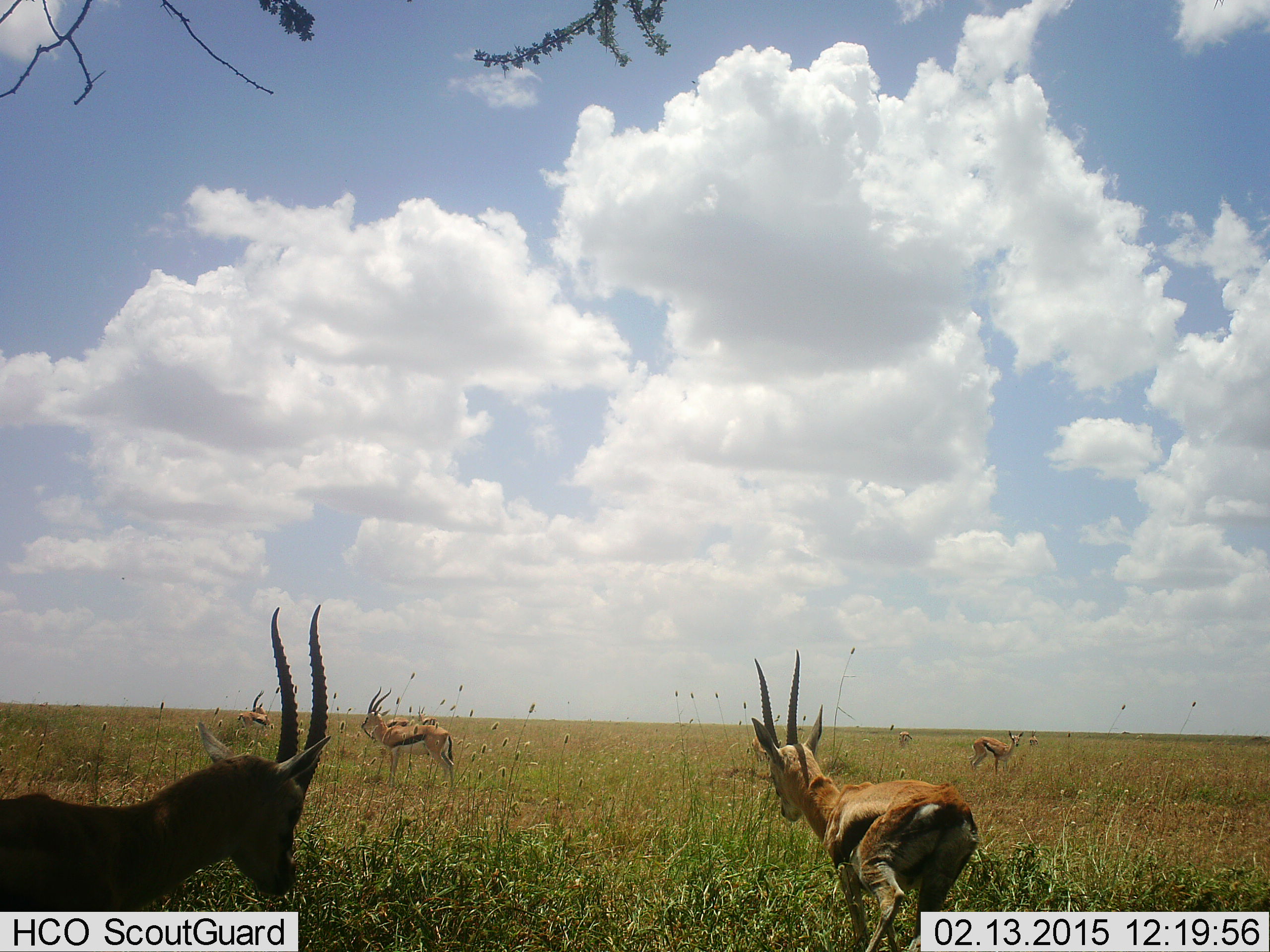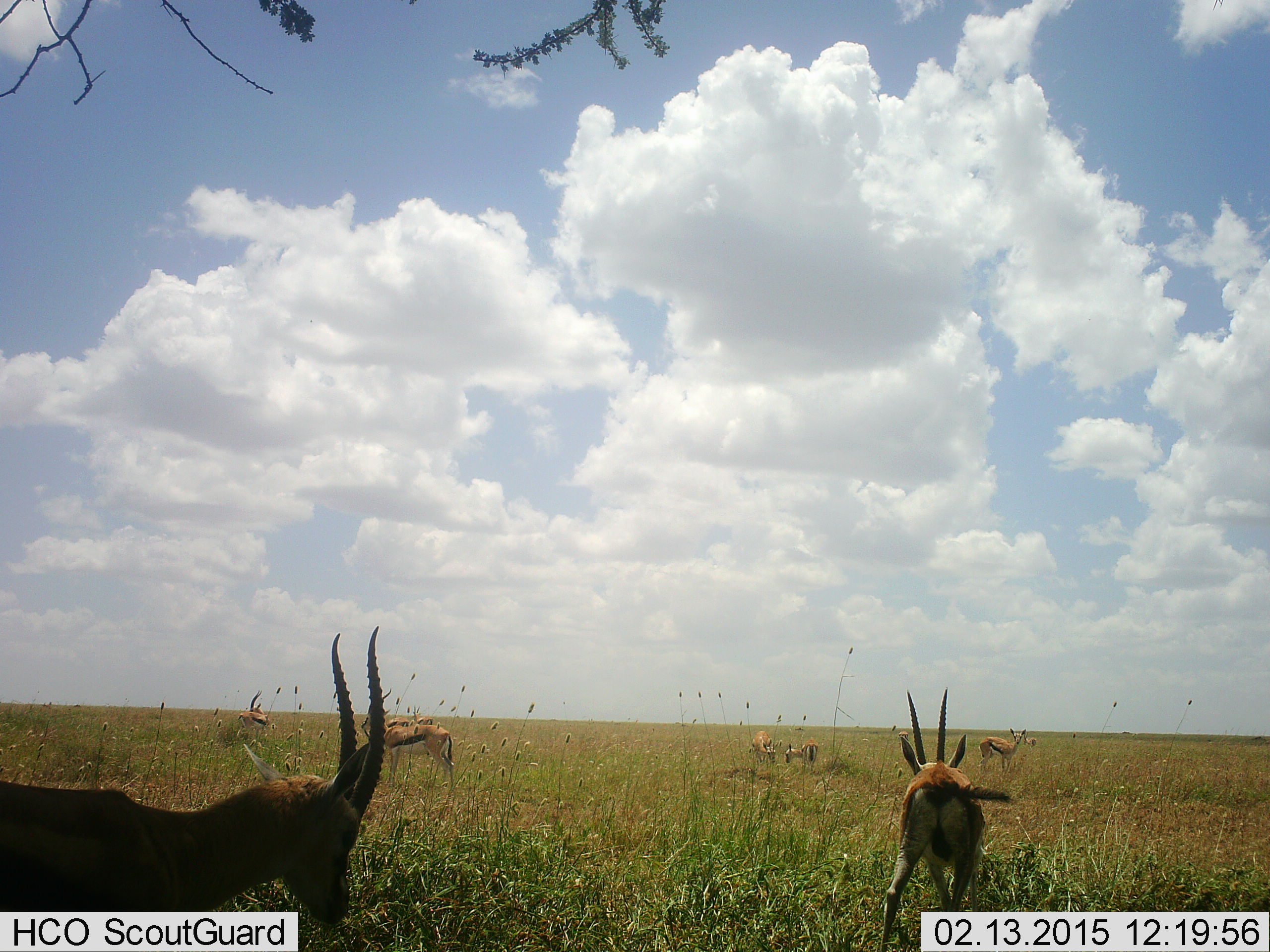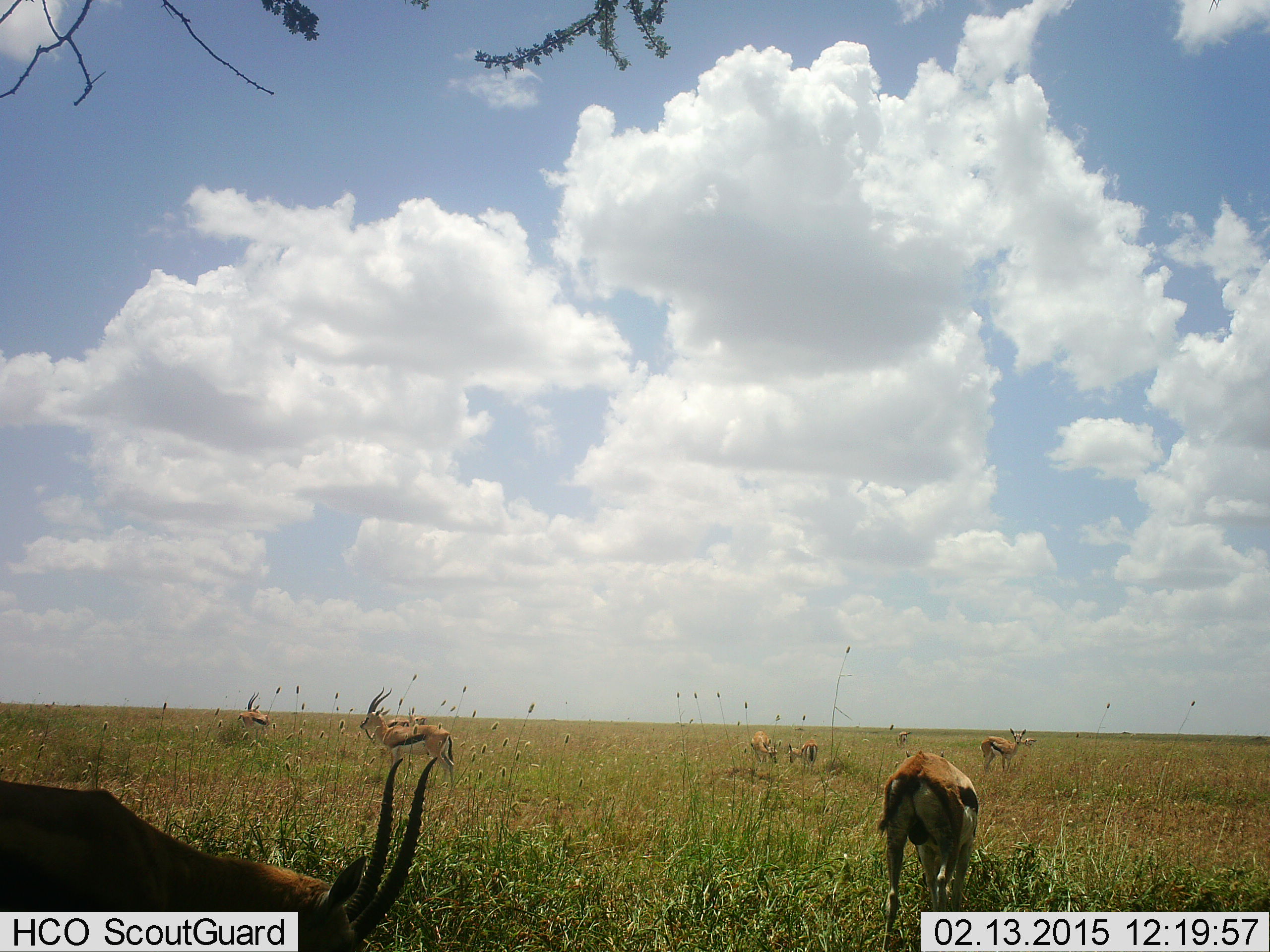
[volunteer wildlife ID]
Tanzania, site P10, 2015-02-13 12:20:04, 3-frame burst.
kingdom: Animalia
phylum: Chordata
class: Mammalia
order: Artiodactyla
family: Bovidae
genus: Eudorcas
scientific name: Eudorcas thomsonii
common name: thomson's gazelle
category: gazellethomsons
Gazellethomsons (thomson's gazelle) (Eudorcas thomsonii), count 8. Behavior (volunteer vote fractions): standing 80%, resting 0%, moving 20%, interacting 0%. Young present (vote fraction): 0%. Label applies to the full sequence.